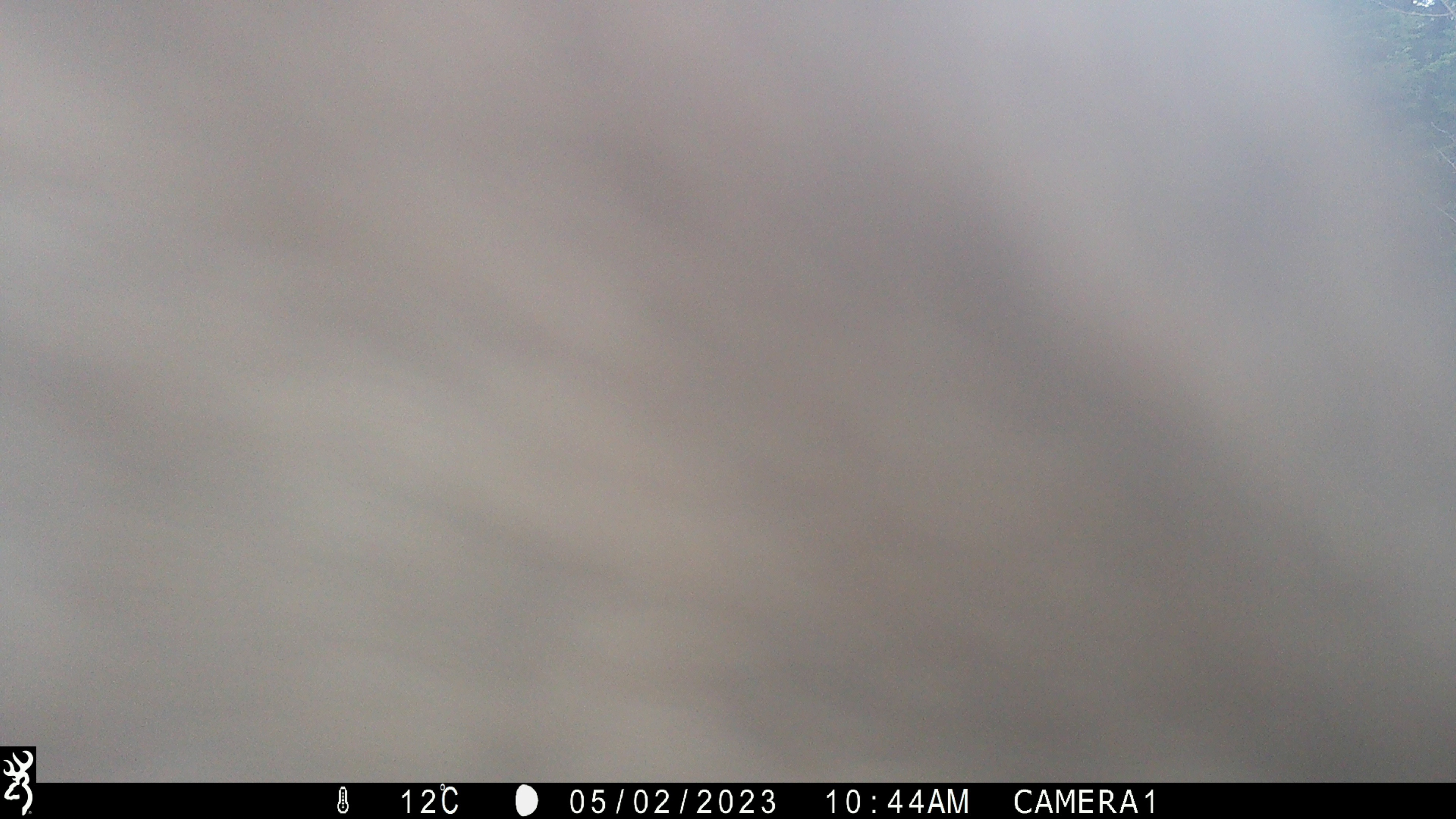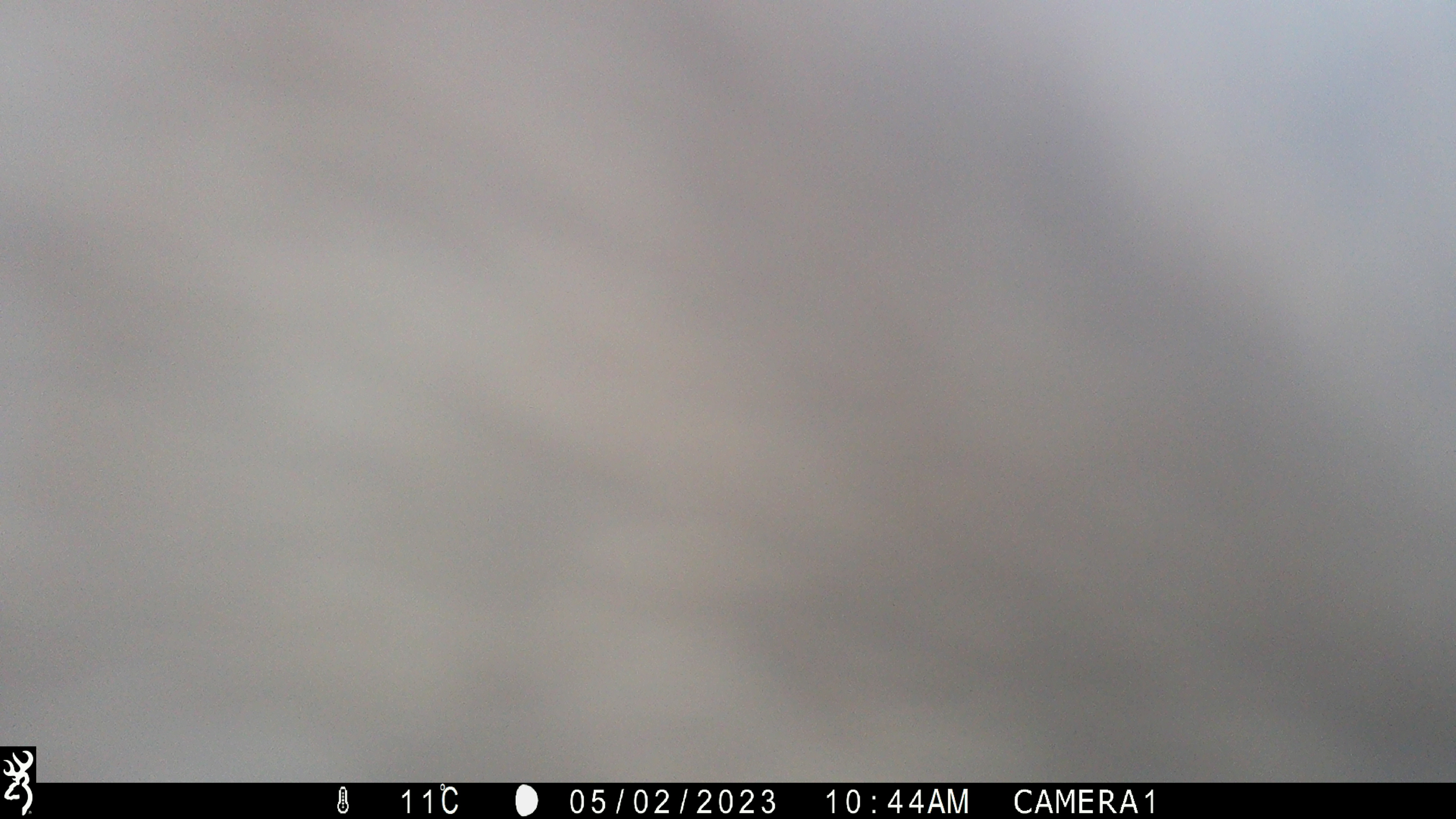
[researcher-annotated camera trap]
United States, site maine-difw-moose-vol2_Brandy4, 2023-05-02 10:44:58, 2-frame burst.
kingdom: Animalia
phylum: Chordata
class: Mammalia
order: Artiodactyla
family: Cervidae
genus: Alces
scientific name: Alces alces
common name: moose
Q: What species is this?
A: Moose (Alces alces).